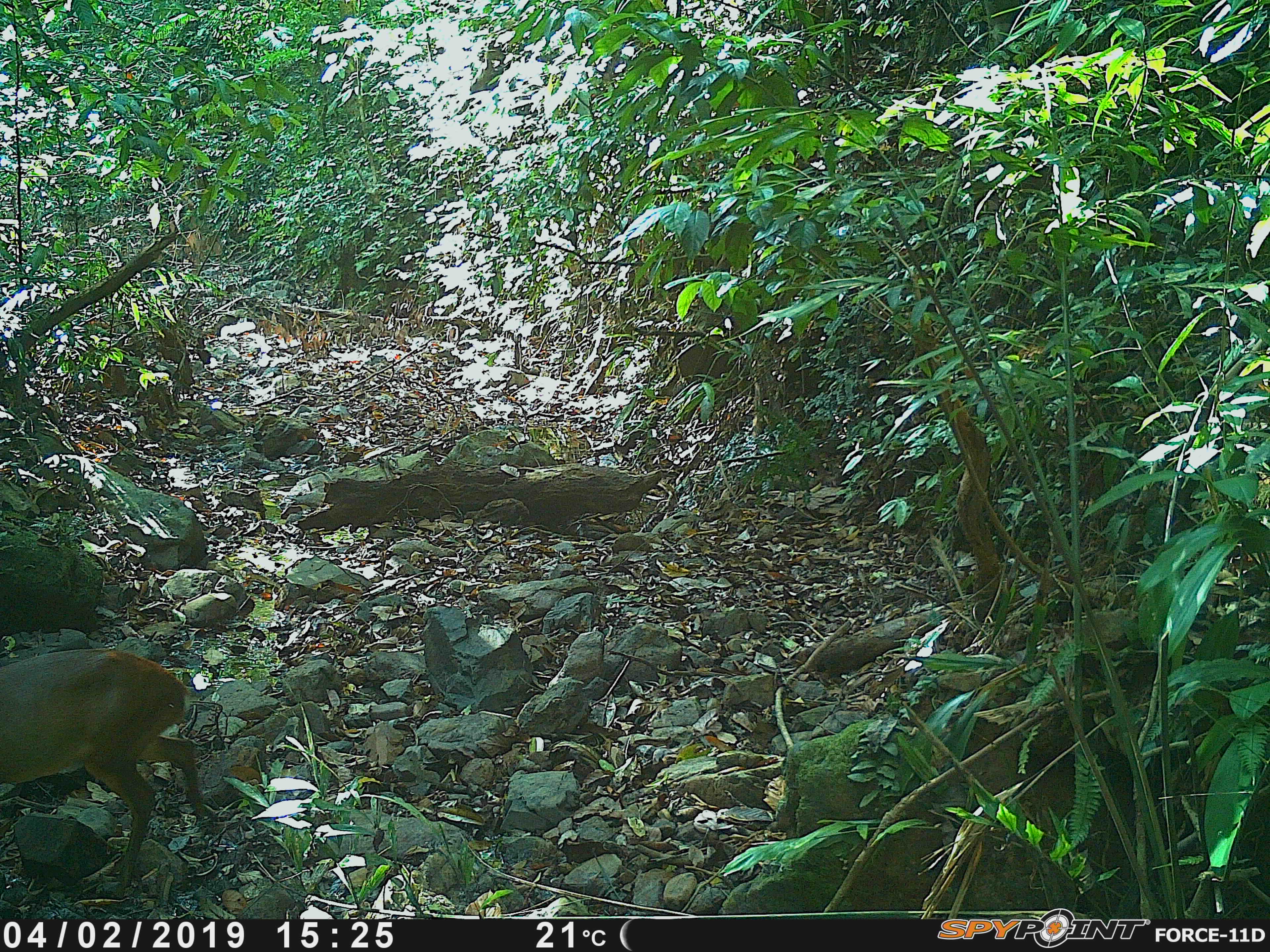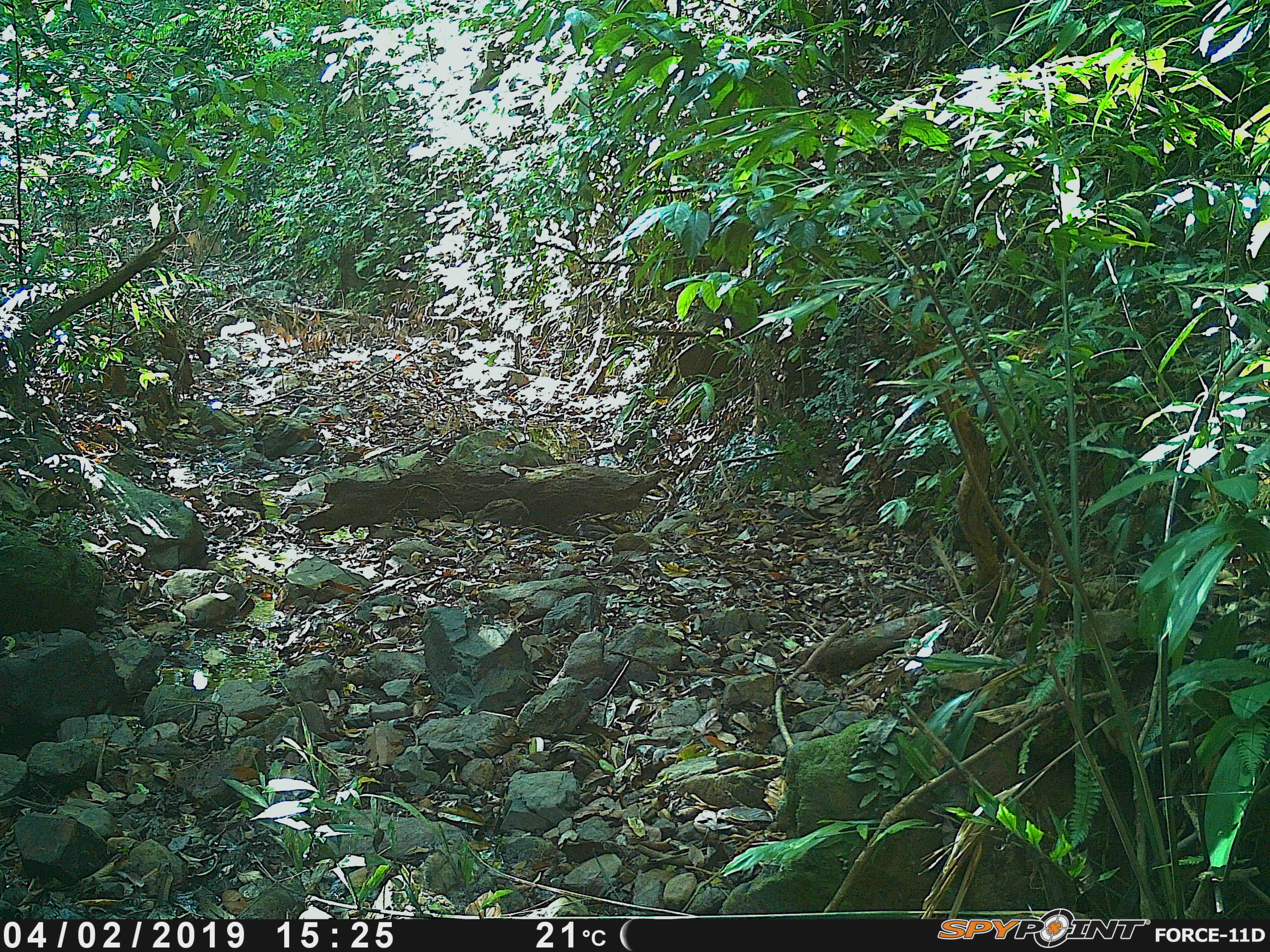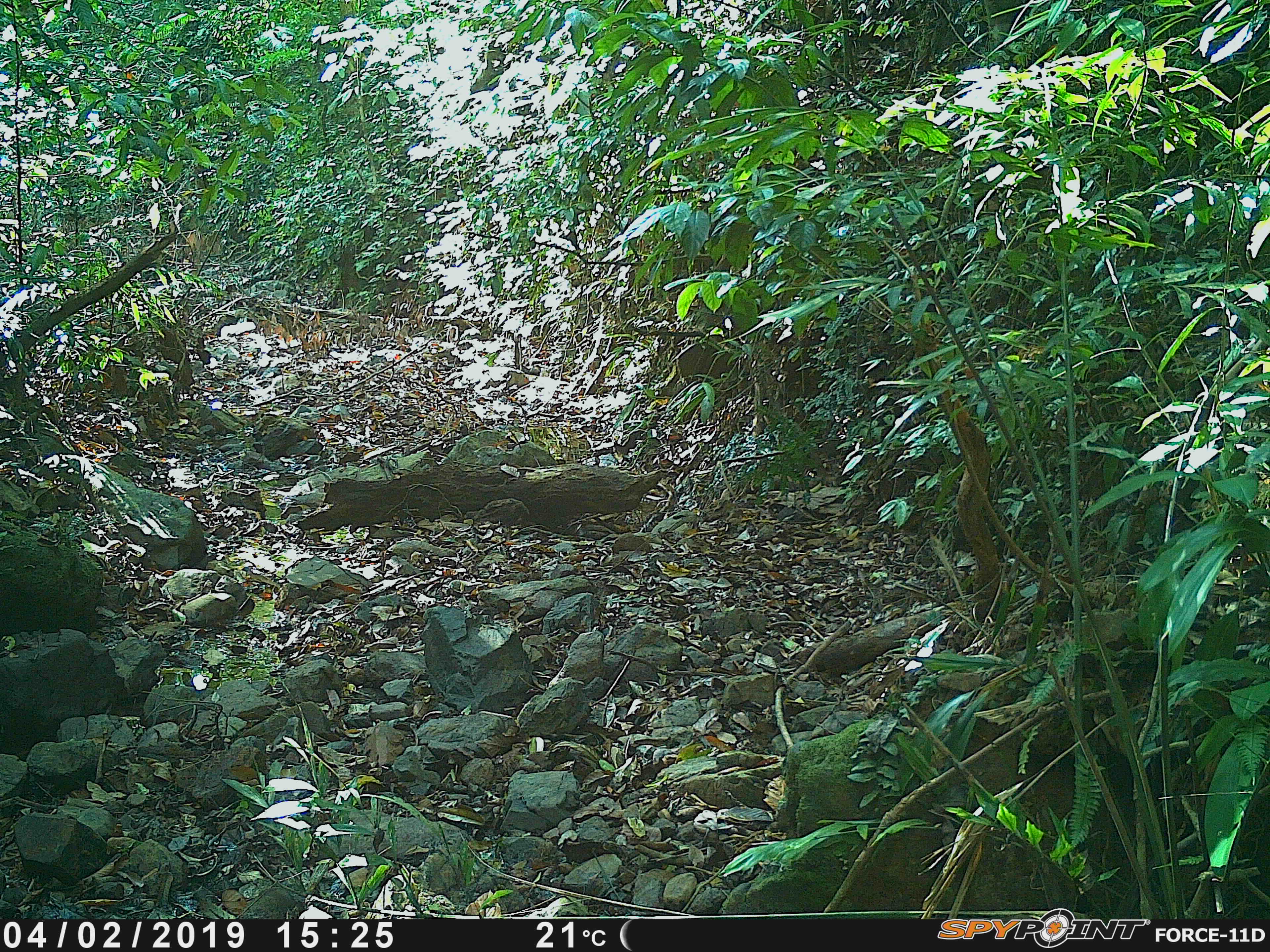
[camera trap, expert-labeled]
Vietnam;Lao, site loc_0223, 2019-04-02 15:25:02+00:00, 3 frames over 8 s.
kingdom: Animalia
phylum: Chordata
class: Mammalia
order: Artiodactyla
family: Cervidae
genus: Muntiacus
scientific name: Muntiacus vuquangensis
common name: large-antlered muntjac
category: large antlered muntjac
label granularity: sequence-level